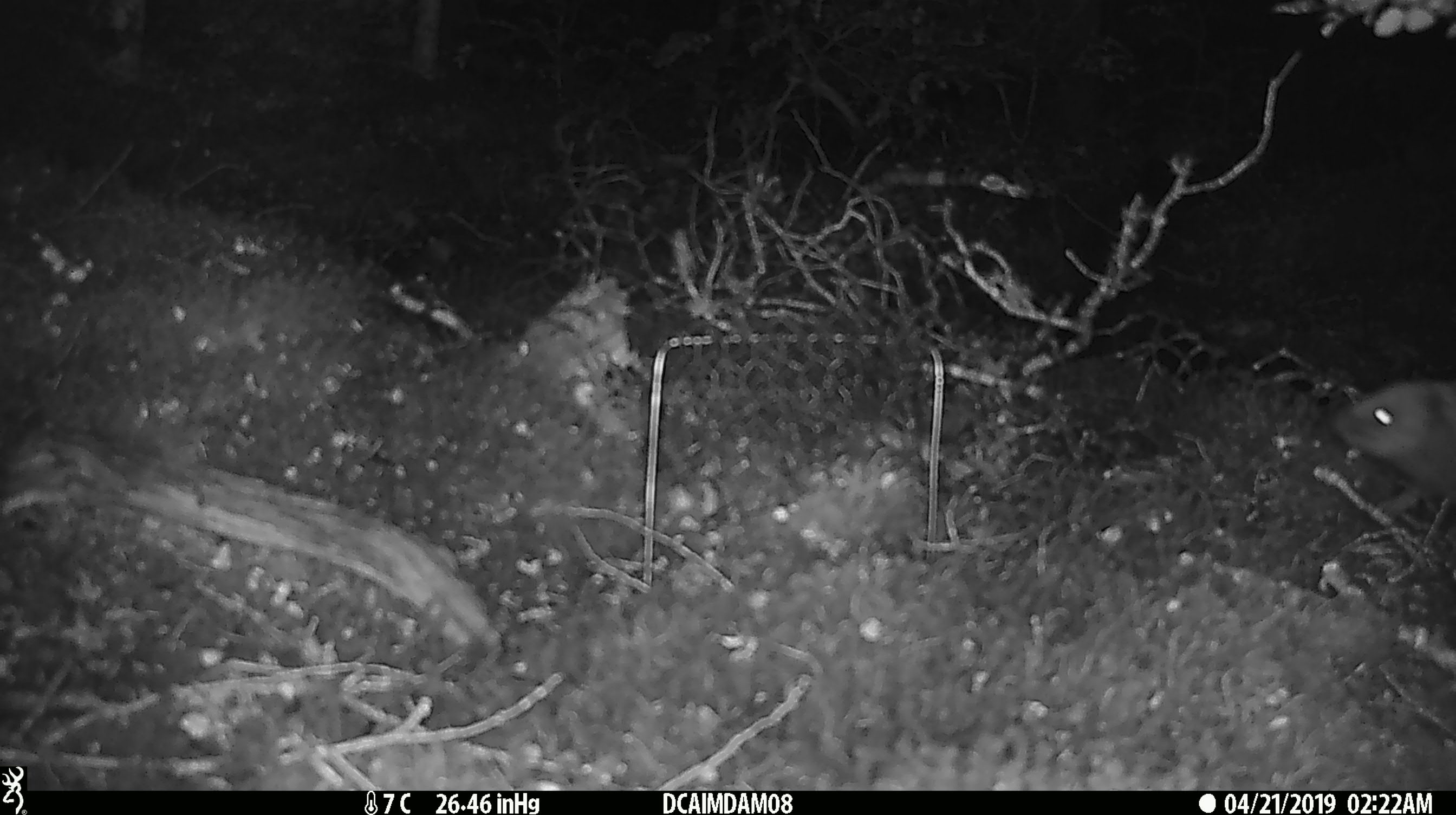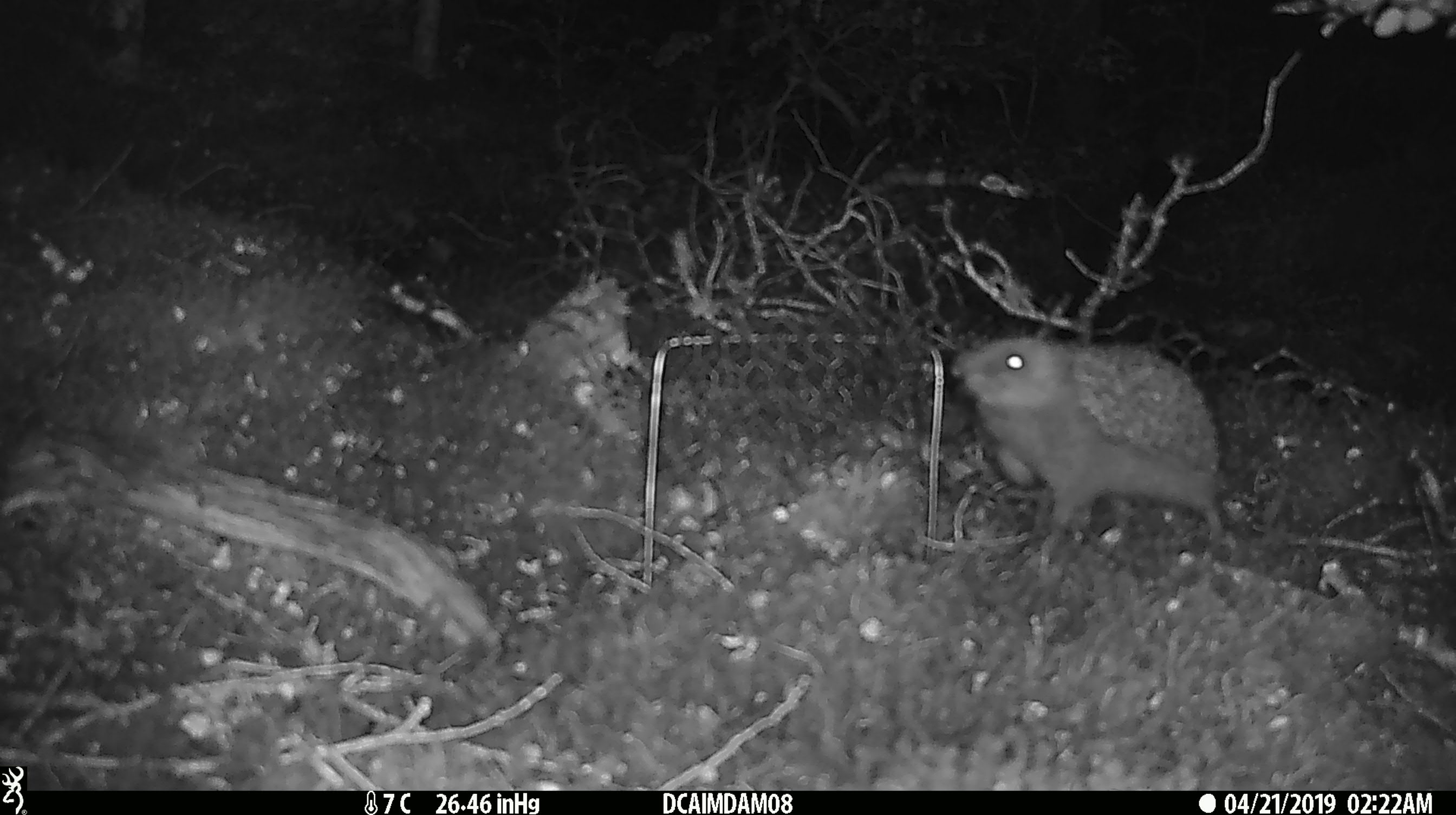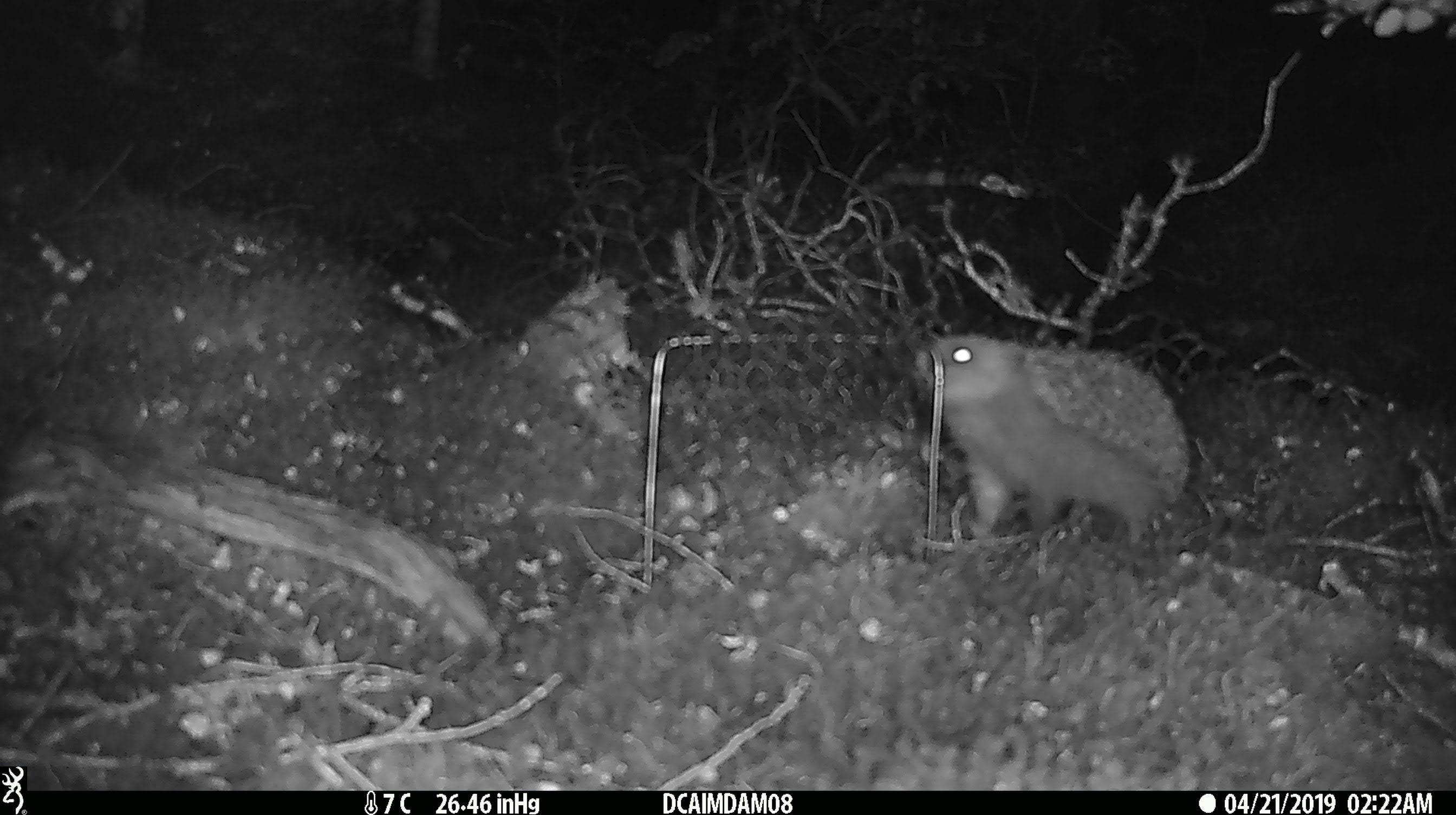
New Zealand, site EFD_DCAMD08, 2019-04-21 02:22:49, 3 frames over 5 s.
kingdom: Animalia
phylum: Chordata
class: Mammalia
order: Eulipotyphla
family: Erinaceidae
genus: Erinaceus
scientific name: Erinaceus europaeus europaeus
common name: european hedgehog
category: hedgehog